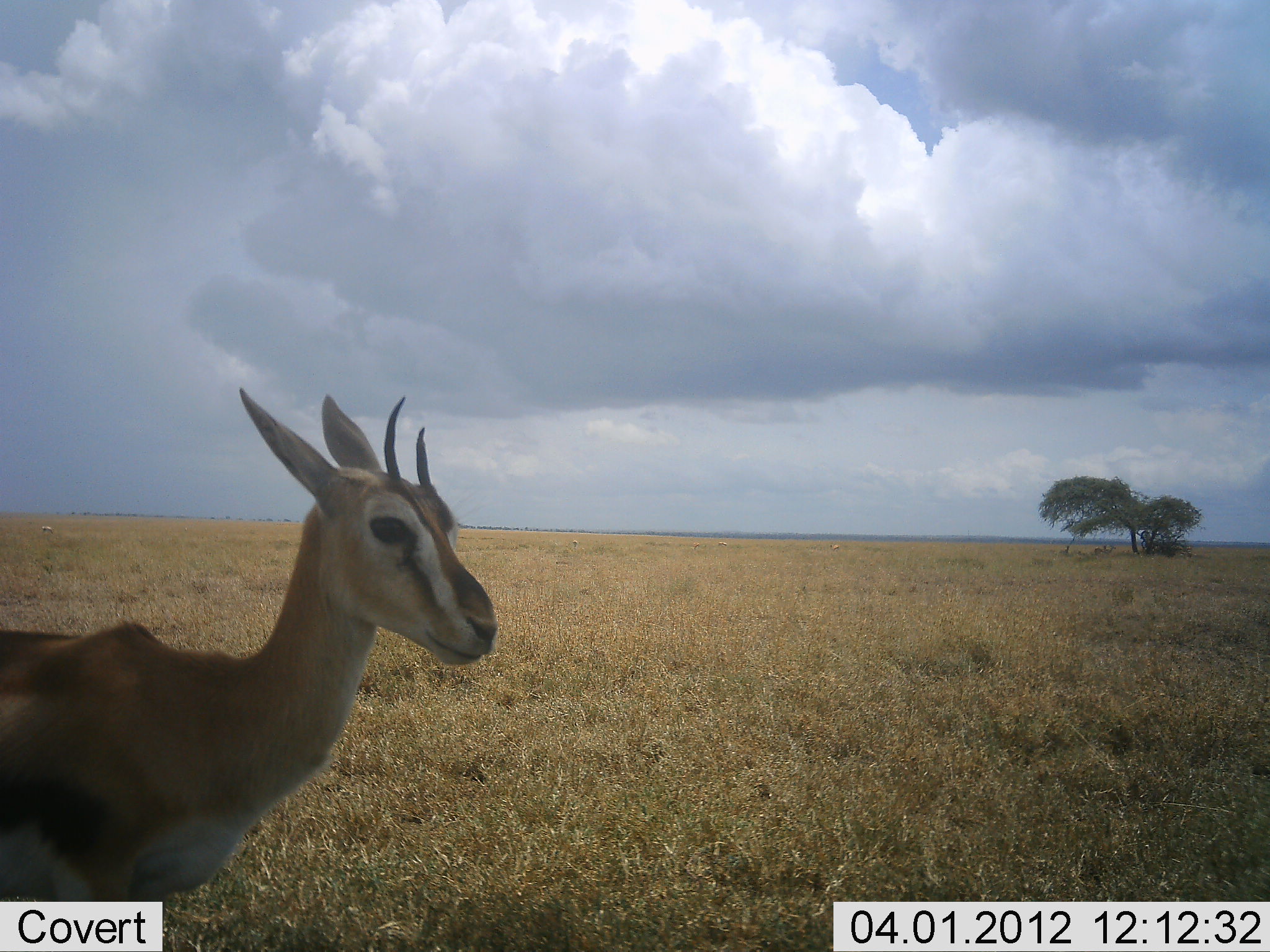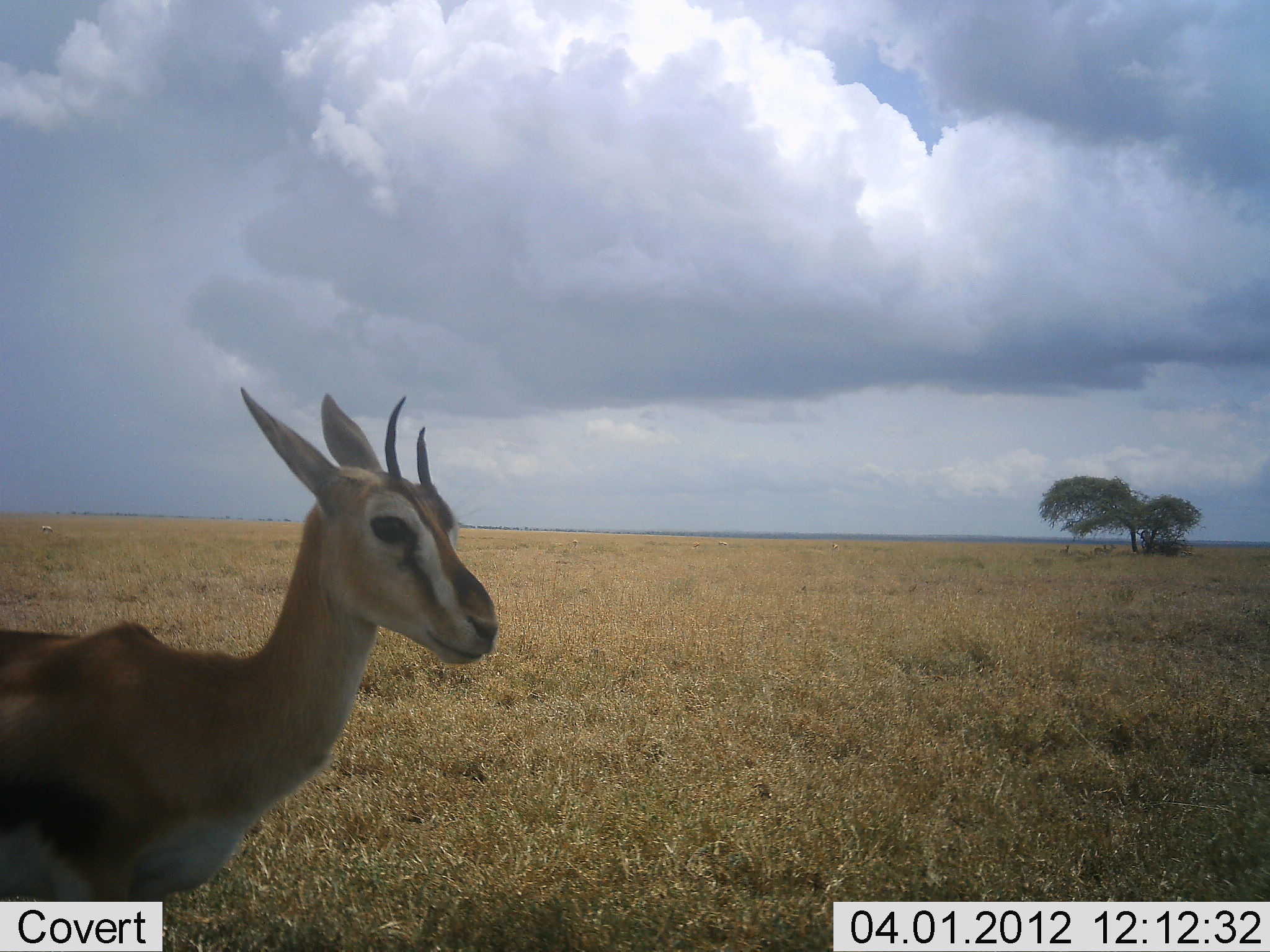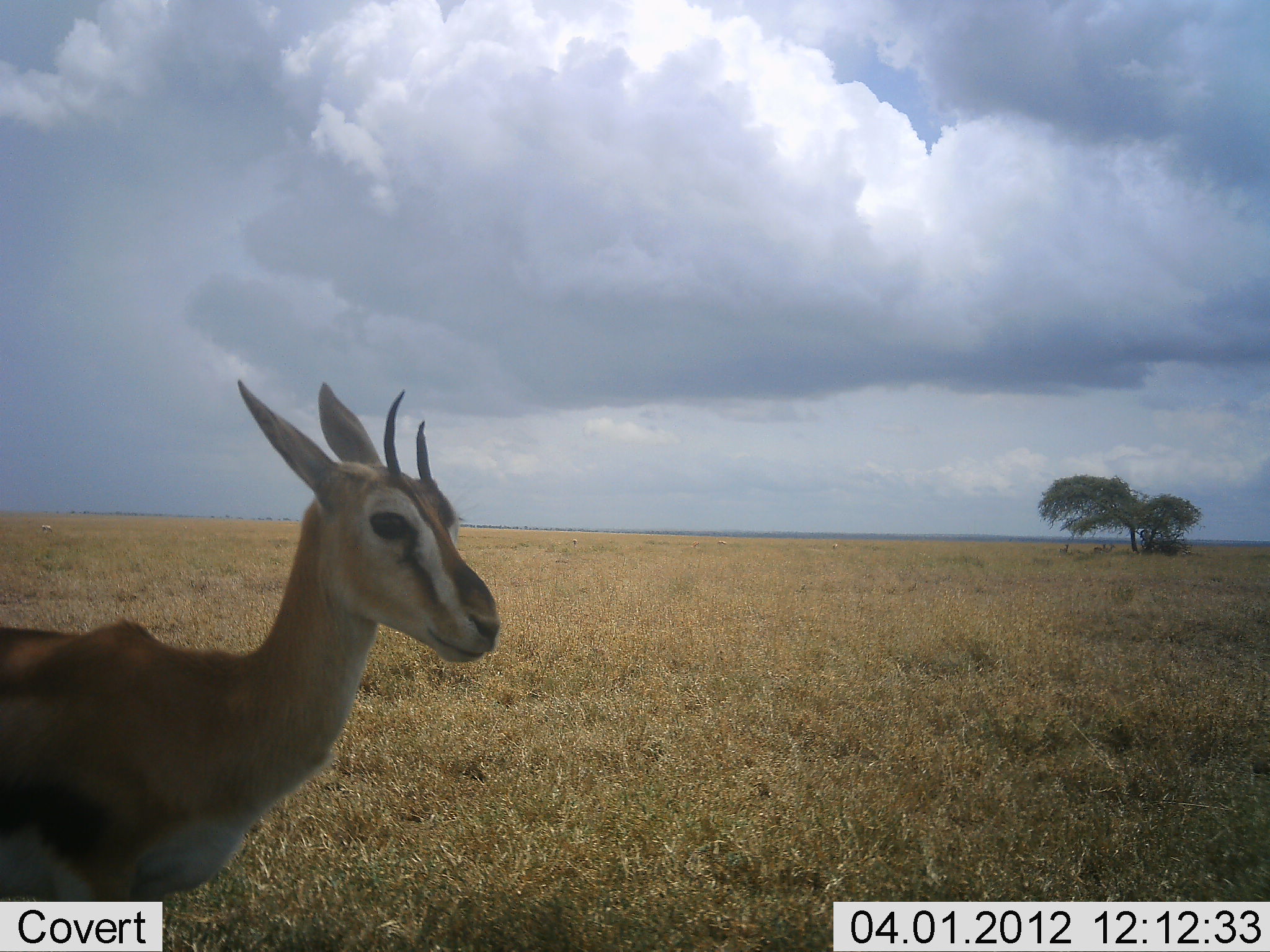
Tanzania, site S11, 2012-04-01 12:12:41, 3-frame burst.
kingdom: Animalia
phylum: Chordata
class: Mammalia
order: Artiodactyla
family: Bovidae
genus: Eudorcas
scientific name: Eudorcas thomsonii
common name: thomson's gazelle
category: gazellethomsons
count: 1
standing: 100%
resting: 0%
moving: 0%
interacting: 0%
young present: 0%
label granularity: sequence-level